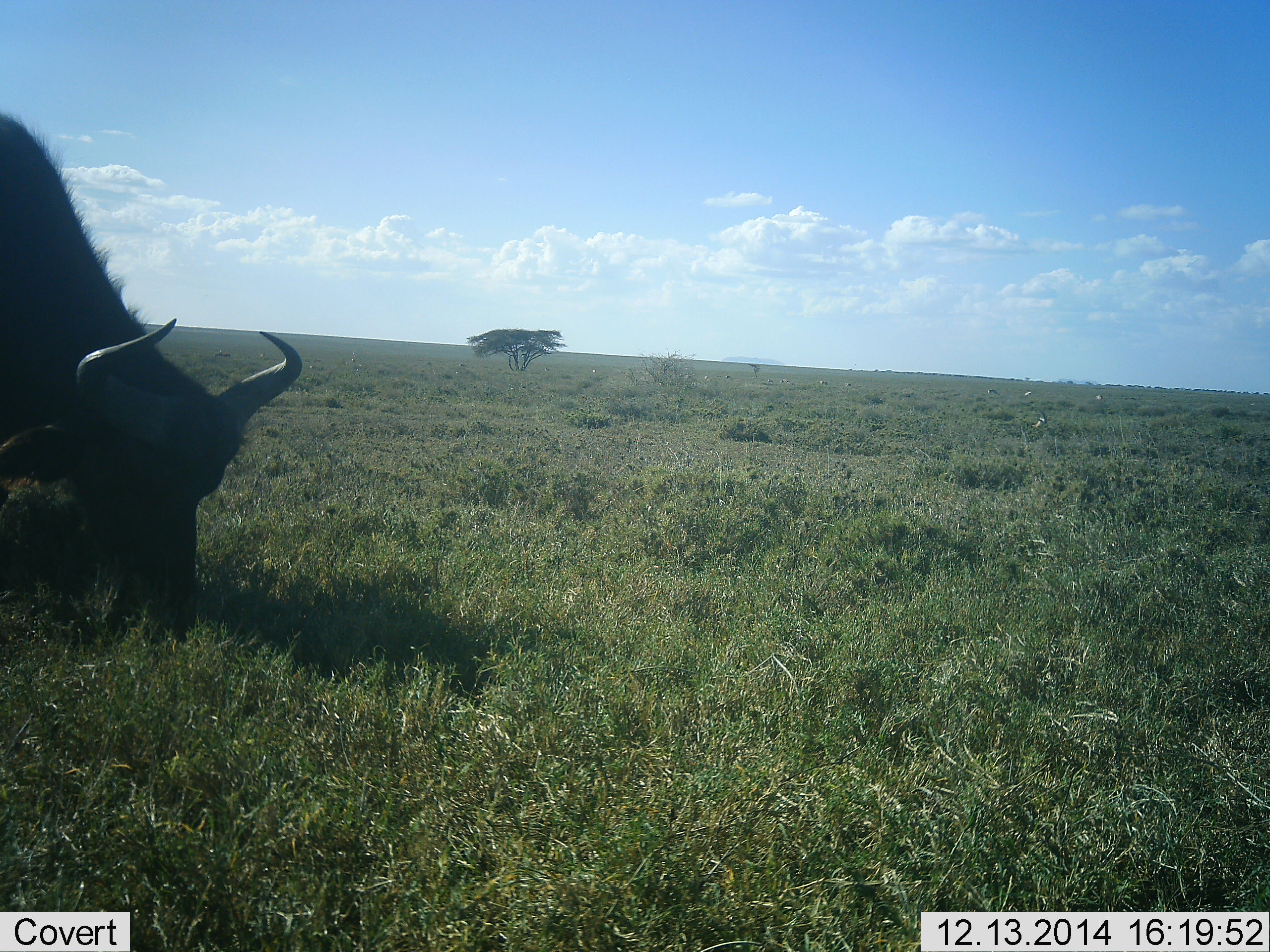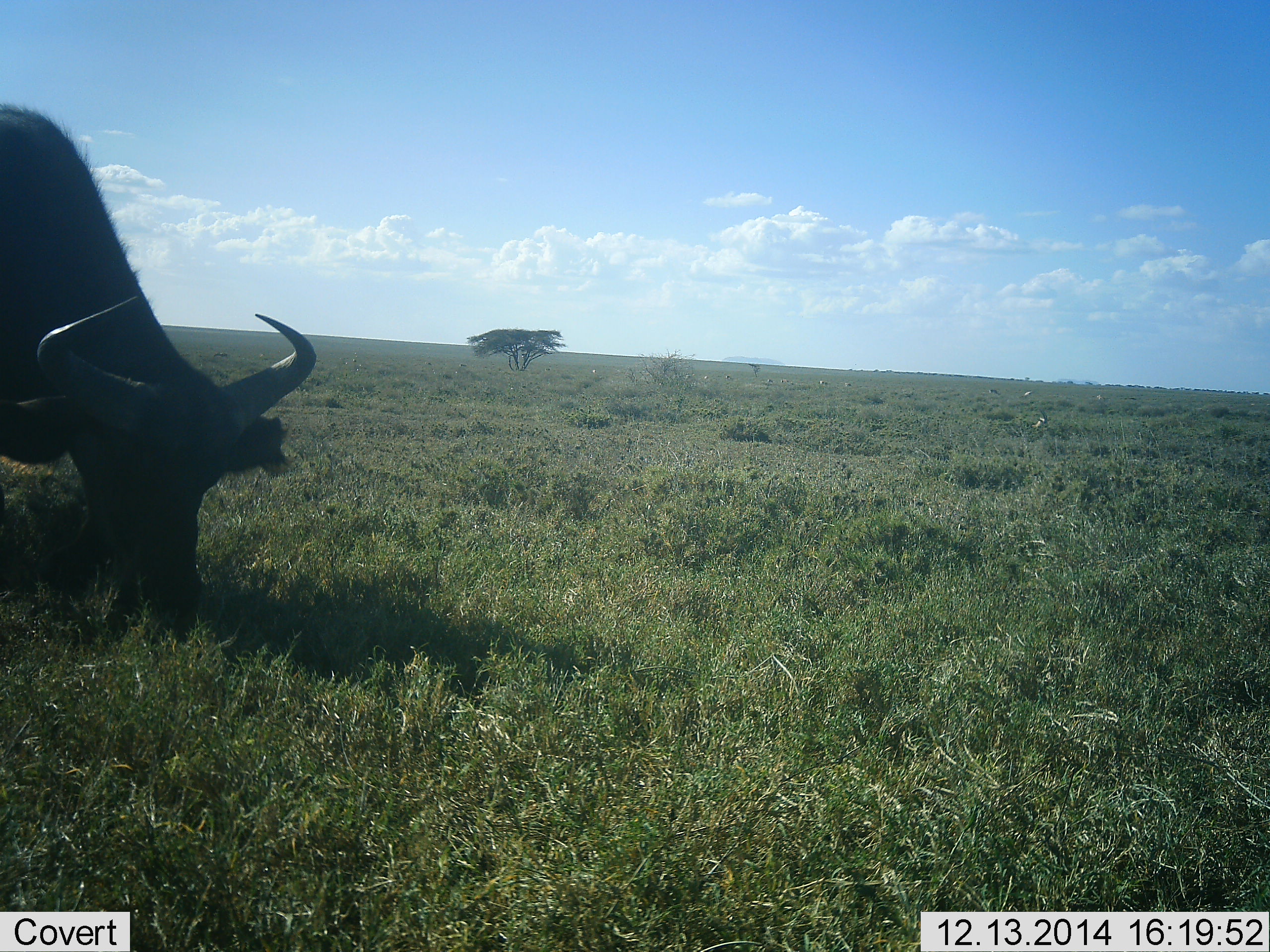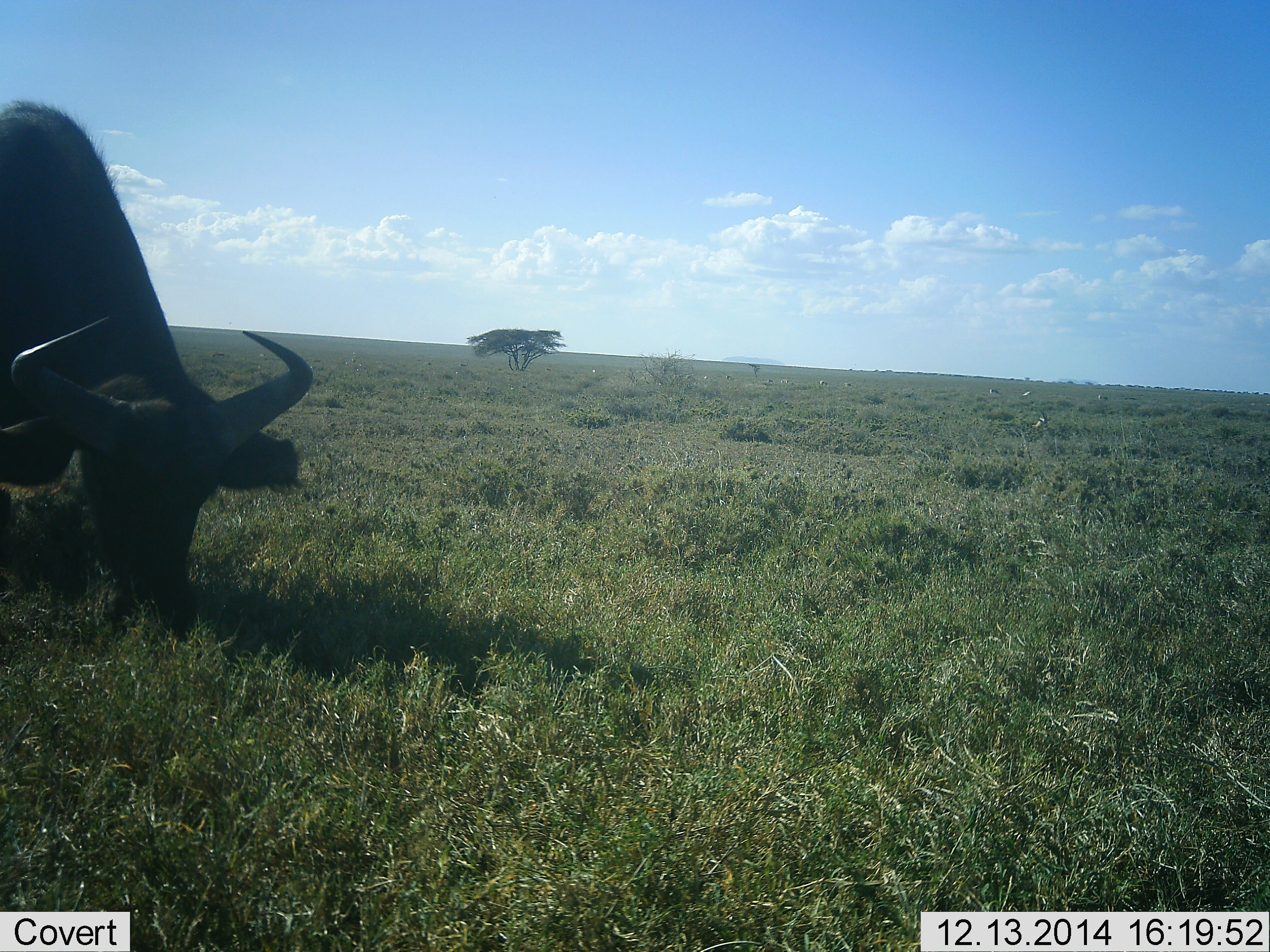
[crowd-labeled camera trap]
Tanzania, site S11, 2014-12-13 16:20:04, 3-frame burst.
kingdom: Animalia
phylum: Chordata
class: Mammalia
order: Artiodactyla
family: Bovidae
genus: Connochaetes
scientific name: Connochaetes taurinus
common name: blue wildebeest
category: wildebeest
Wildebeest (blue wildebeest) (Connochaetes taurinus), count 1. Behavior (volunteer vote fractions): standing 0%, resting 0%, moving 0%, interacting 0%. Young present (vote fraction): 0%. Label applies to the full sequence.